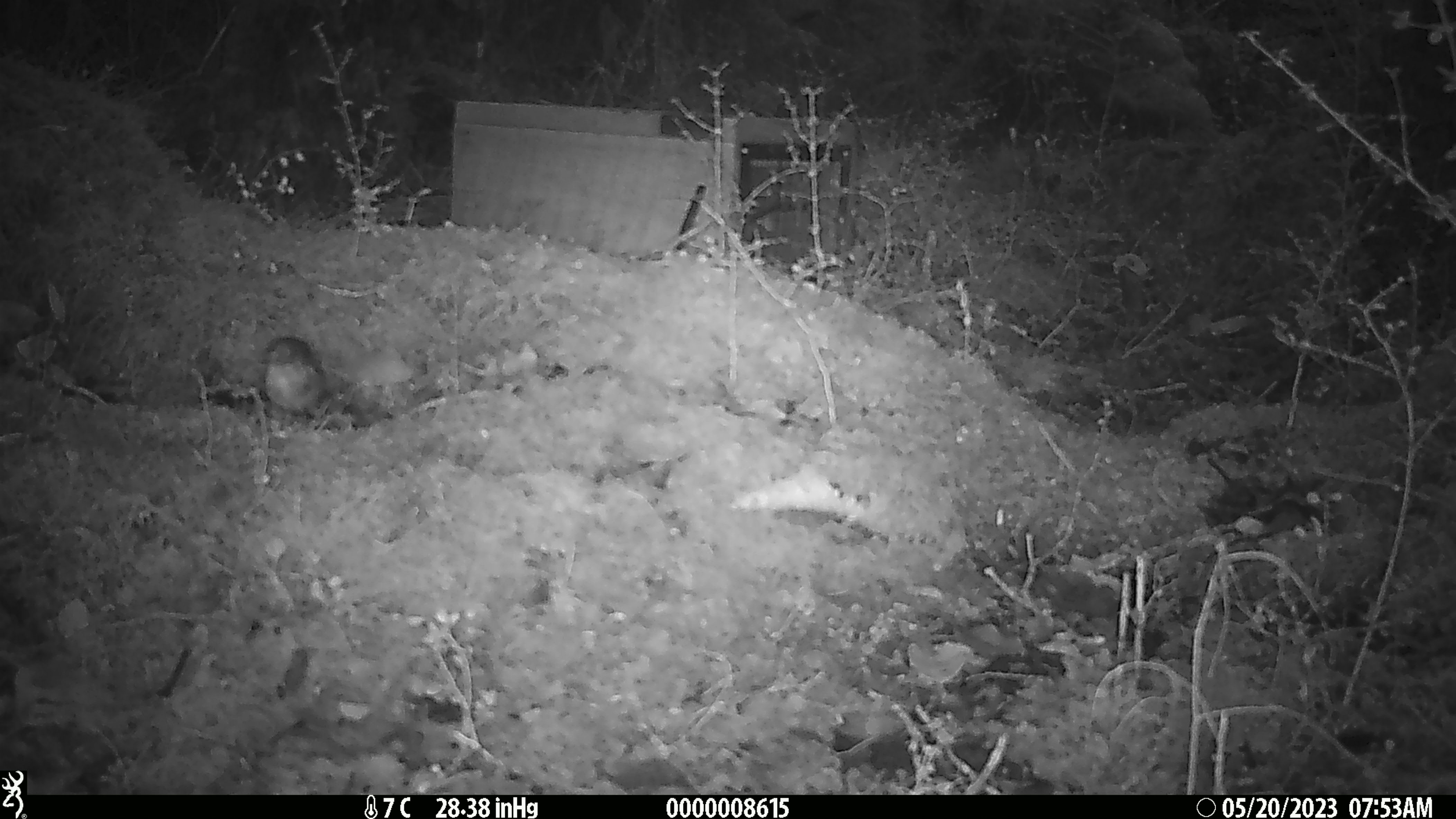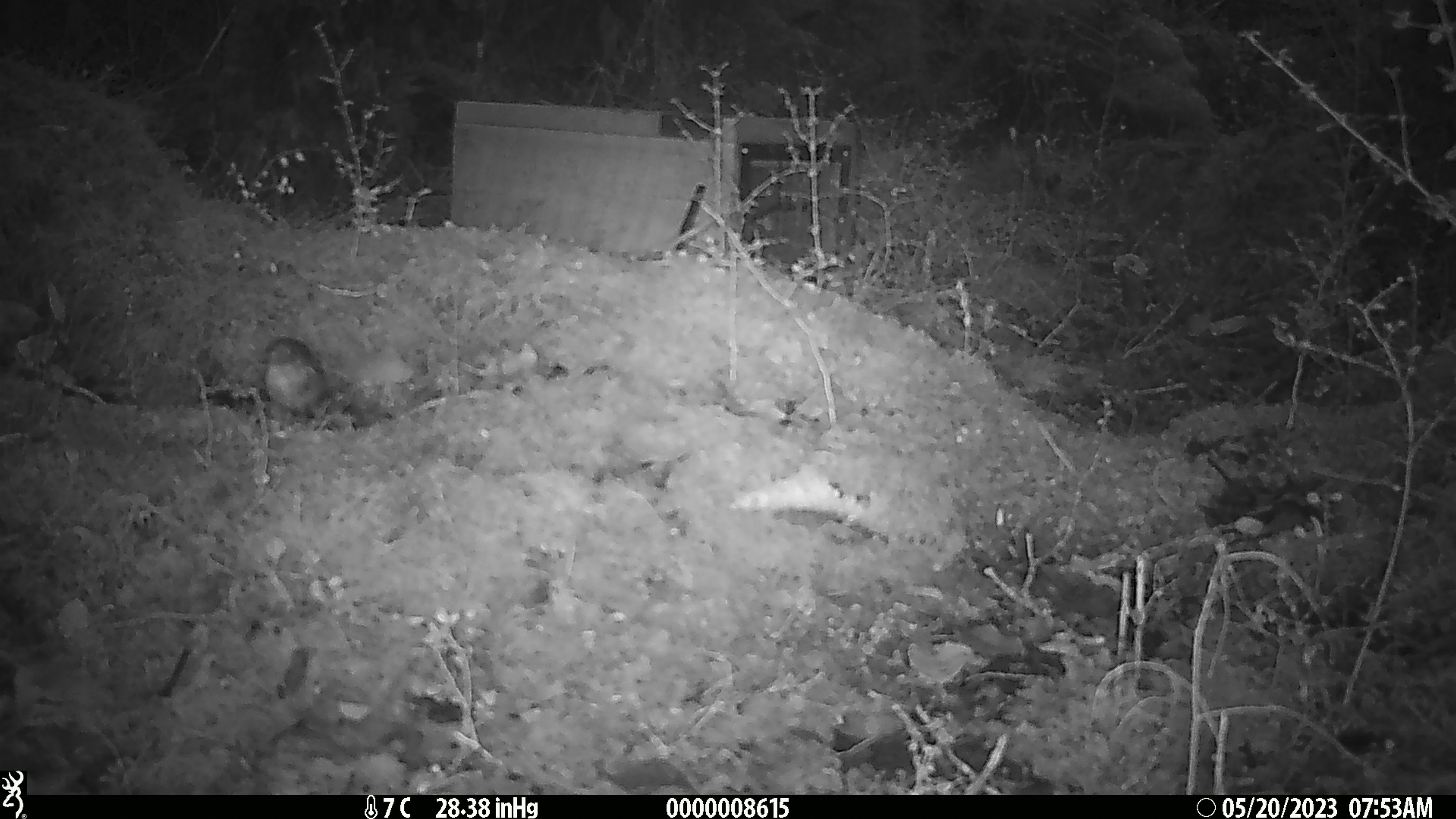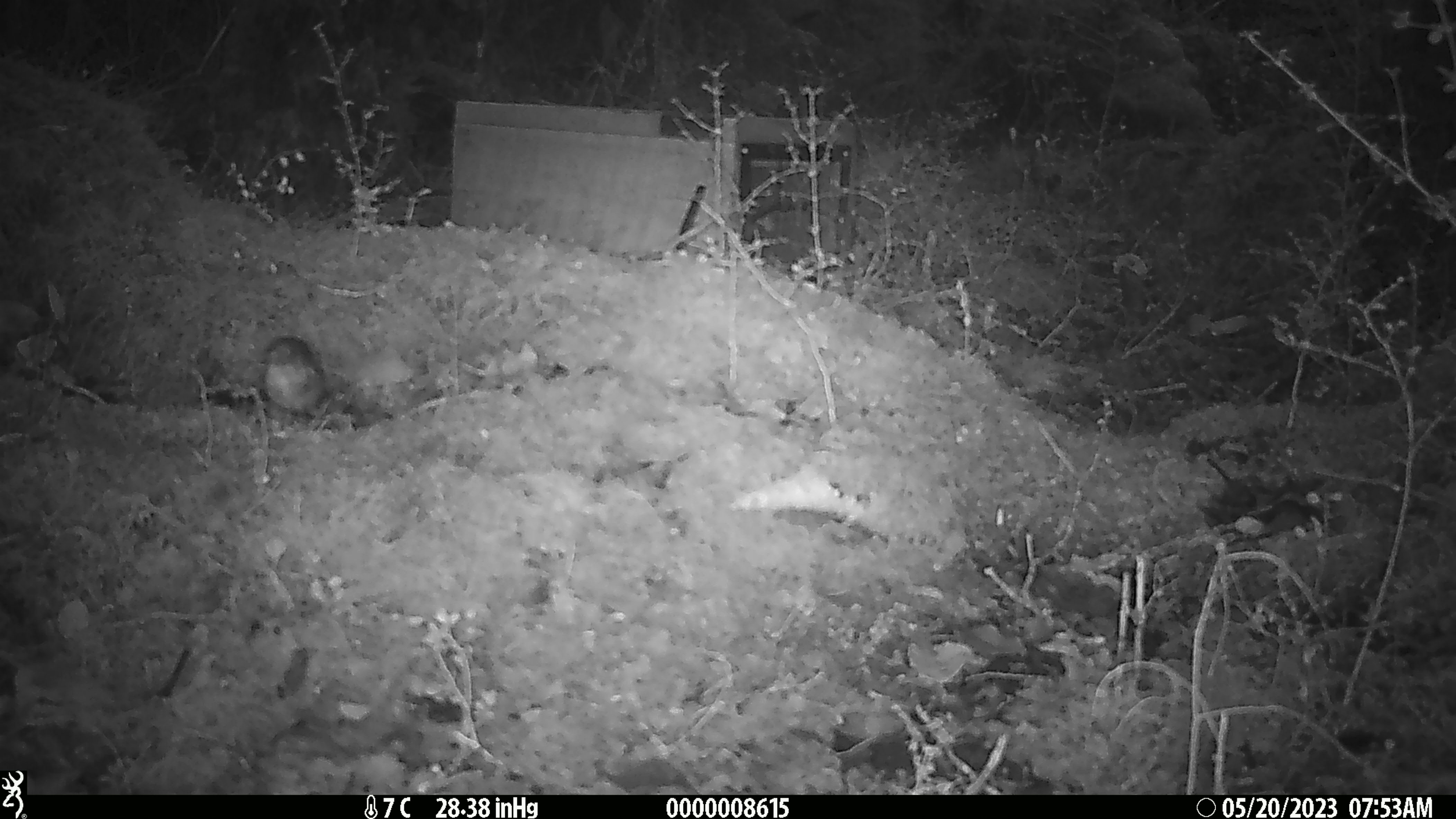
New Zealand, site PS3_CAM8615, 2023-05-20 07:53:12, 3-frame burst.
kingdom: Animalia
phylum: Chordata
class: Aves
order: Passeriformes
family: Petroicidae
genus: Petroica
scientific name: Petroica australis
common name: new zealand robin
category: robin